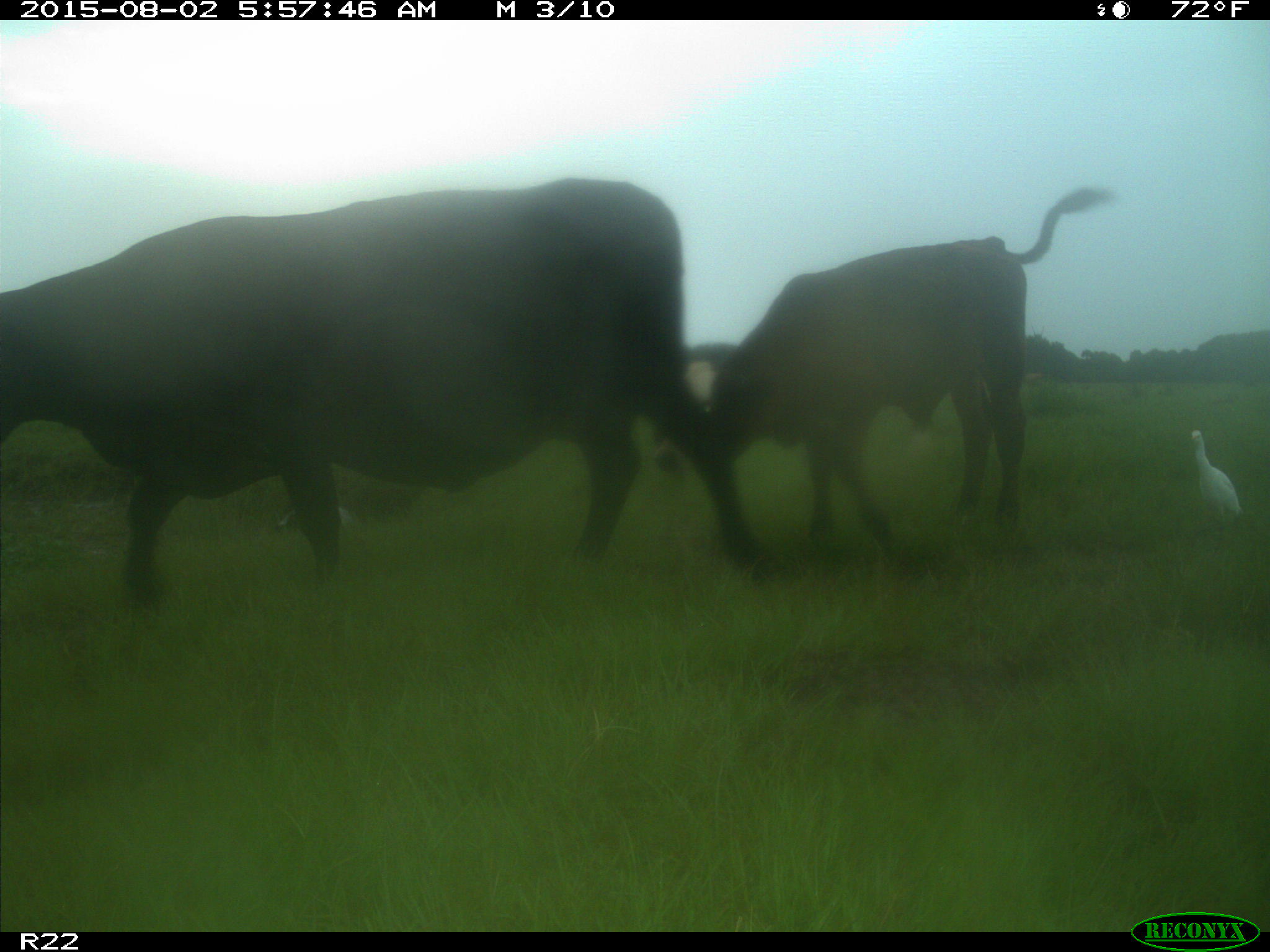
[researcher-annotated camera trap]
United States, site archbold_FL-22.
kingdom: Animalia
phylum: Chordata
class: Mammalia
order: Artiodactyla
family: Bovidae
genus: Bos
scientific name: Bos taurus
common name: domestic cow